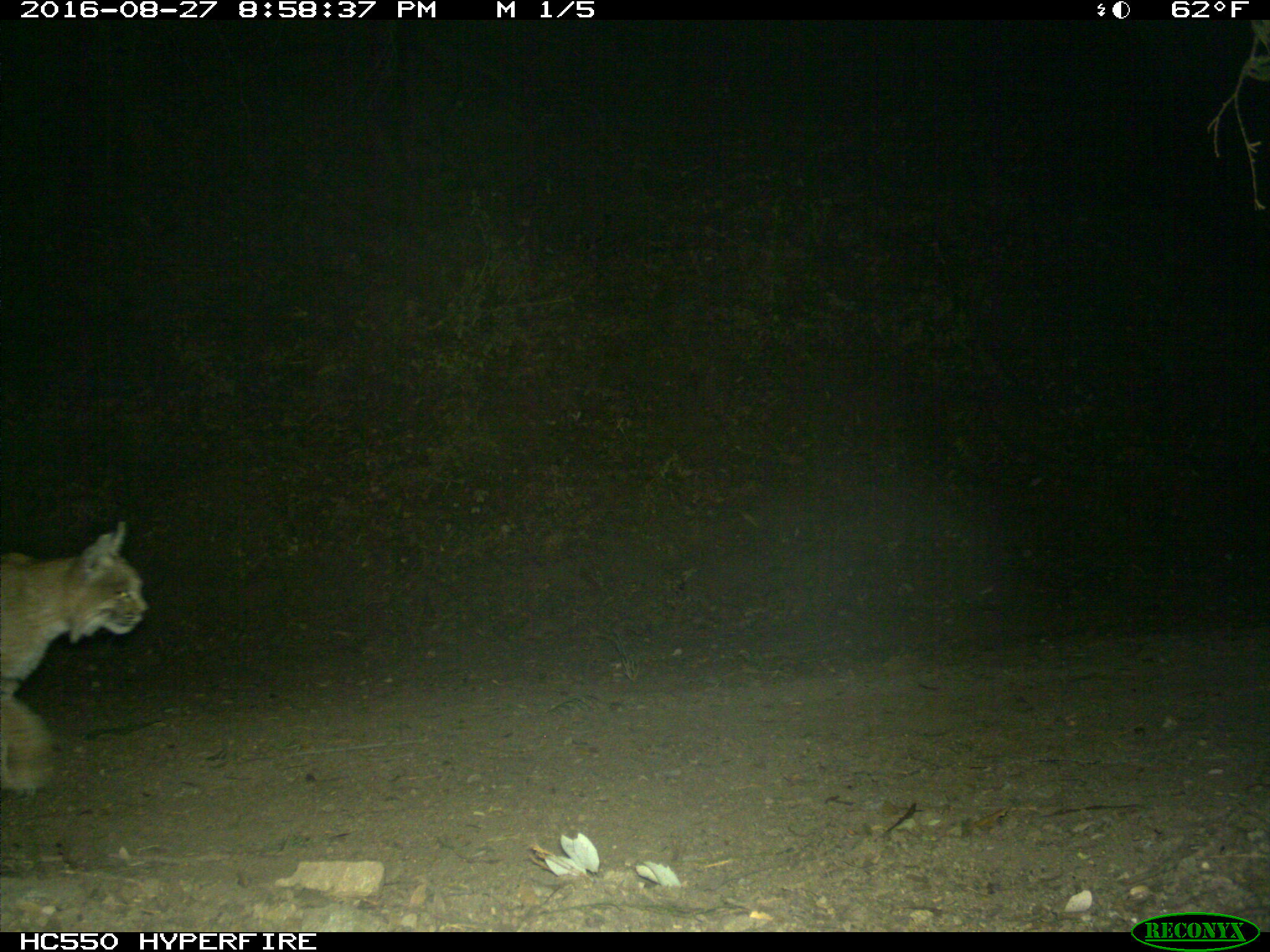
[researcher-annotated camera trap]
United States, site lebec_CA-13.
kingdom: Animalia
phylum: Chordata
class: Mammalia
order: Carnivora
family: Felidae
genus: Lynx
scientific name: Lynx rufus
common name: bobcat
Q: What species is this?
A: Lynx rufus (bobcat).